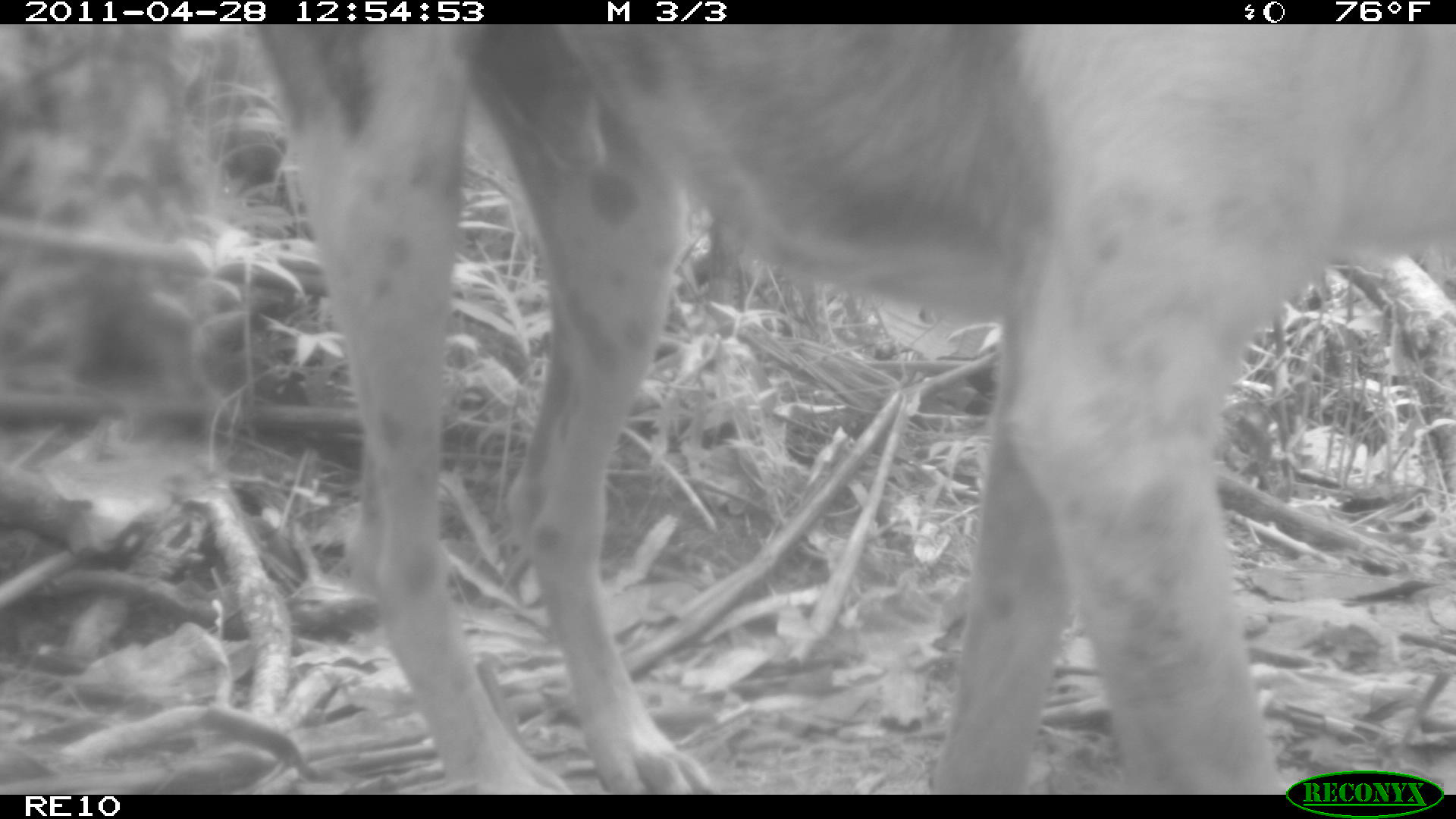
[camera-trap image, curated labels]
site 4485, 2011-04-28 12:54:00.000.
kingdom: Animalia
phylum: Chordata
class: Mammalia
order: Carnivora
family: Canidae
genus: Canis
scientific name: Canis familiaris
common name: domestic dog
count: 1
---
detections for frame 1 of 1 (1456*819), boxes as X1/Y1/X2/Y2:
canis familiaris: 253/24/1456/795